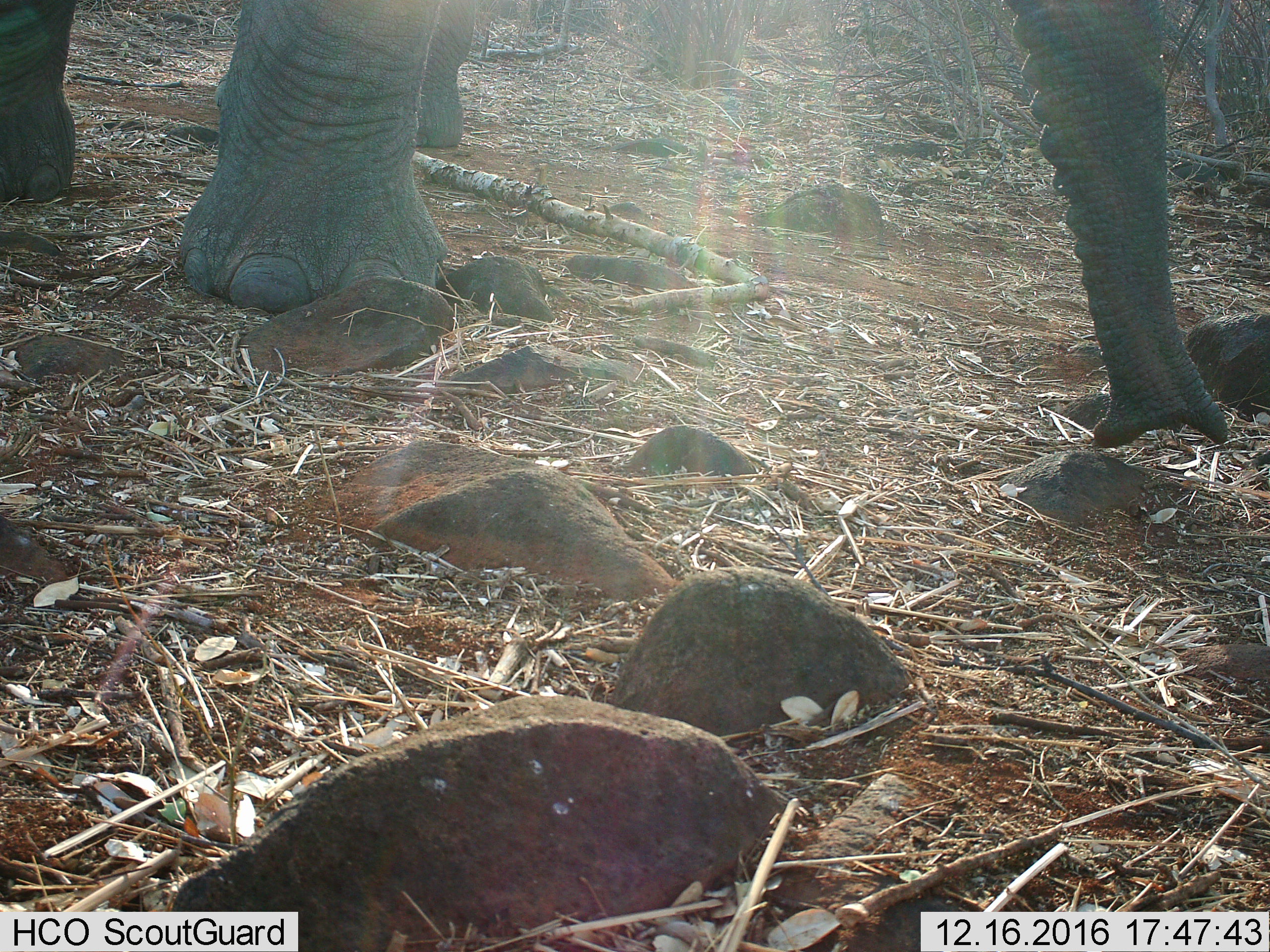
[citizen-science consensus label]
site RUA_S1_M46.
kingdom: Animalia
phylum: Chordata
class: Mammalia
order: Proboscidea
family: Elephantidae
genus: Loxodonta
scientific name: Loxodonta africana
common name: african bush elephant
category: elephant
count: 1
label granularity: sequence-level